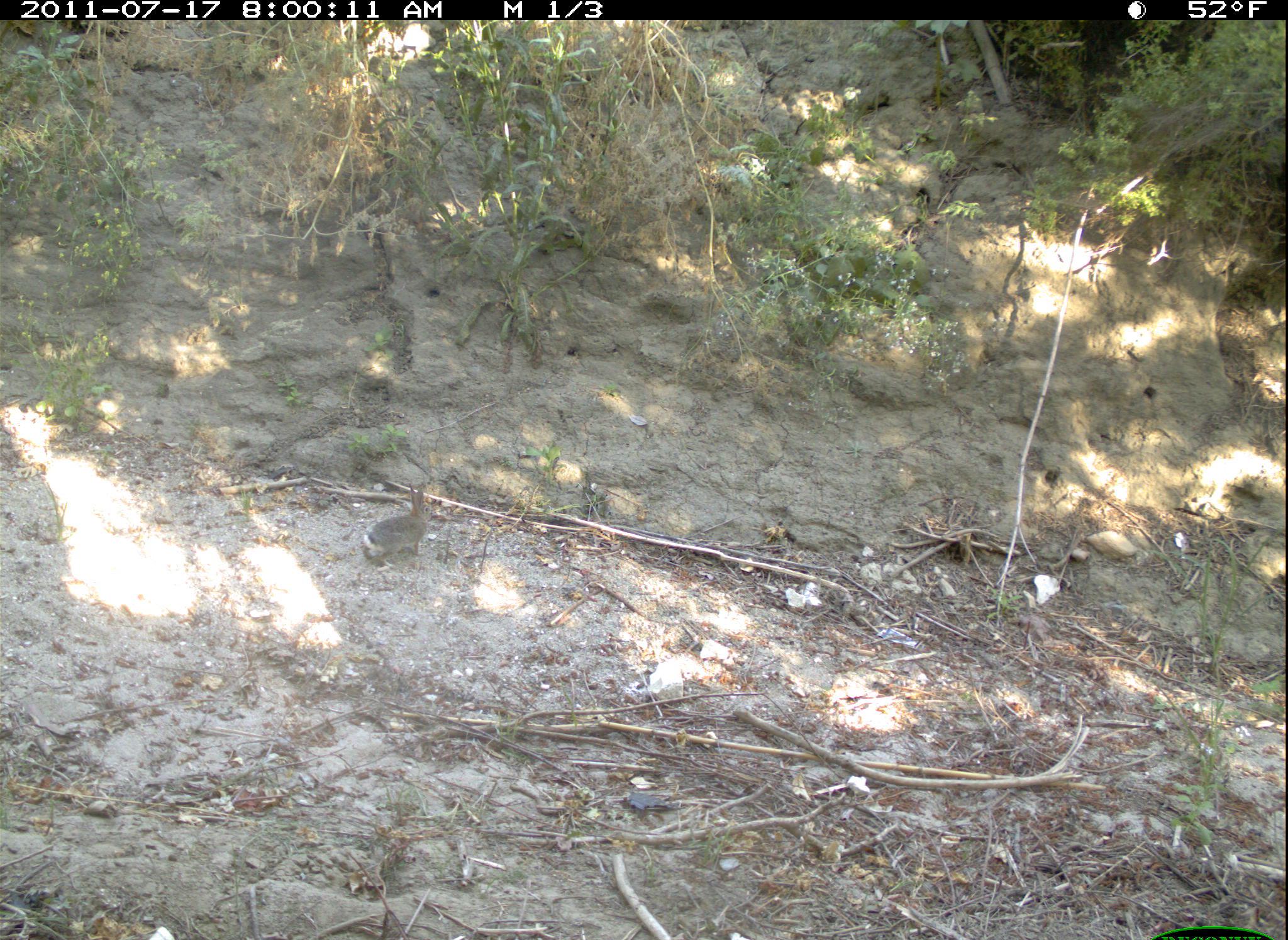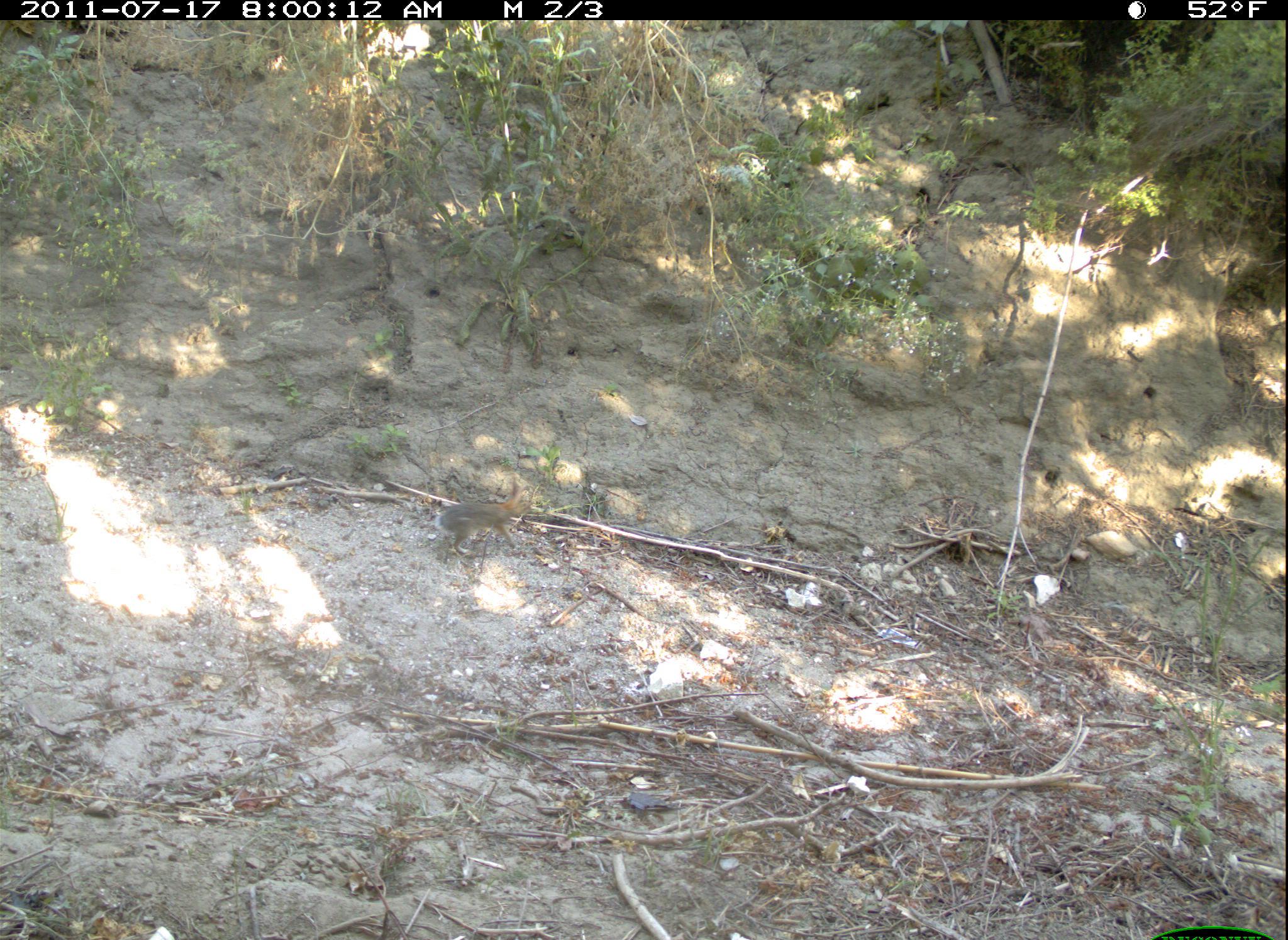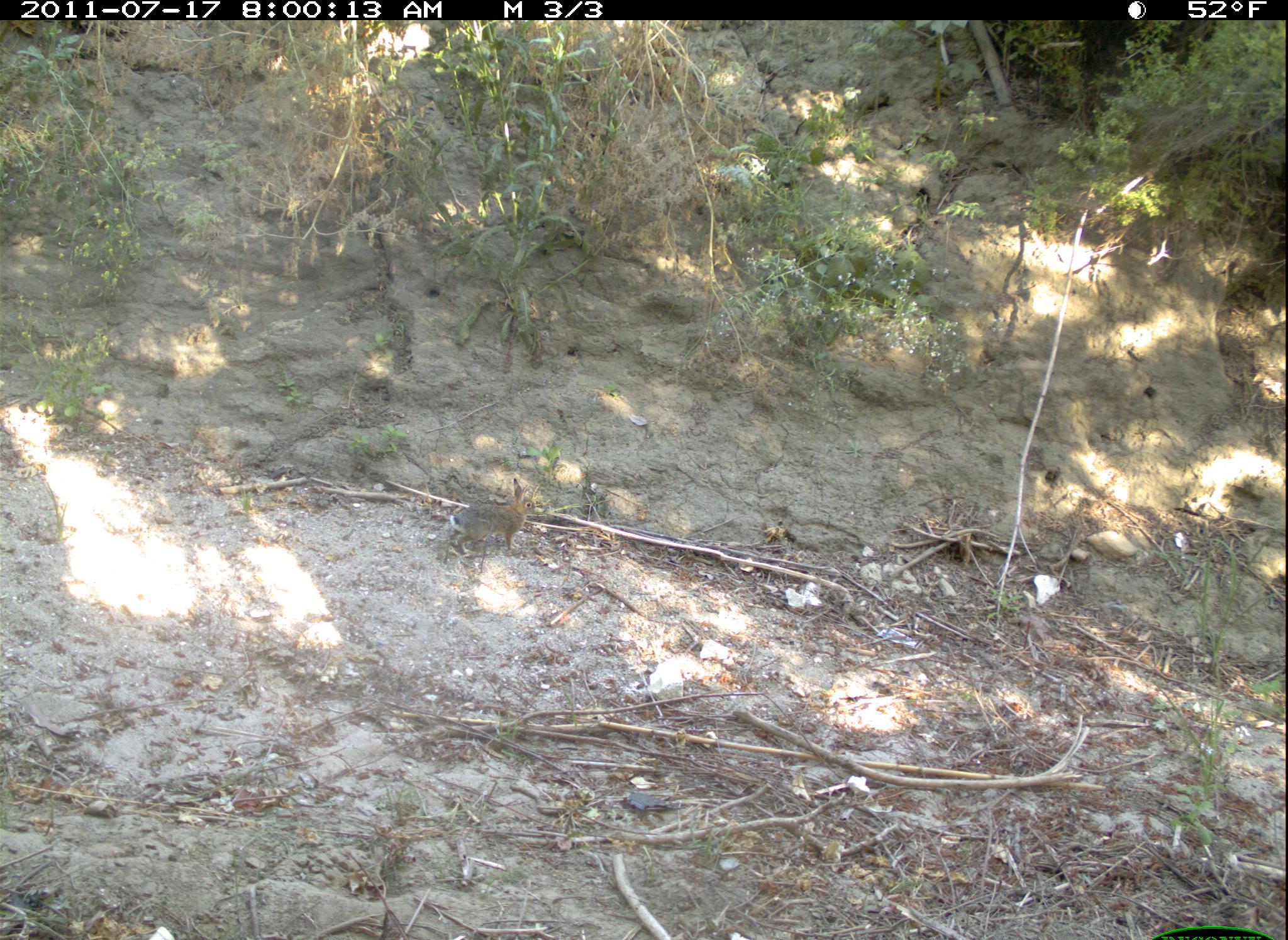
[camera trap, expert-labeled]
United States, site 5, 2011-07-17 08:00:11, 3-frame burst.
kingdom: Animalia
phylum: Chordata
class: Mammalia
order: Lagomorpha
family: Leporidae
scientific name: Leporidae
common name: rabbits and hares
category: rabbit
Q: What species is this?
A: Rabbit (rabbits and hares) (Leporidae).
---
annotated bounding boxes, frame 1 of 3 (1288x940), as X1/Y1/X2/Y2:
rabbit: 361/482/432/571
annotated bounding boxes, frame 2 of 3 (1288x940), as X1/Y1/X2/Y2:
rabbit: 433/472/533/559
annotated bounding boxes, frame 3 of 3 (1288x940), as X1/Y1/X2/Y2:
rabbit: 448/478/536/560